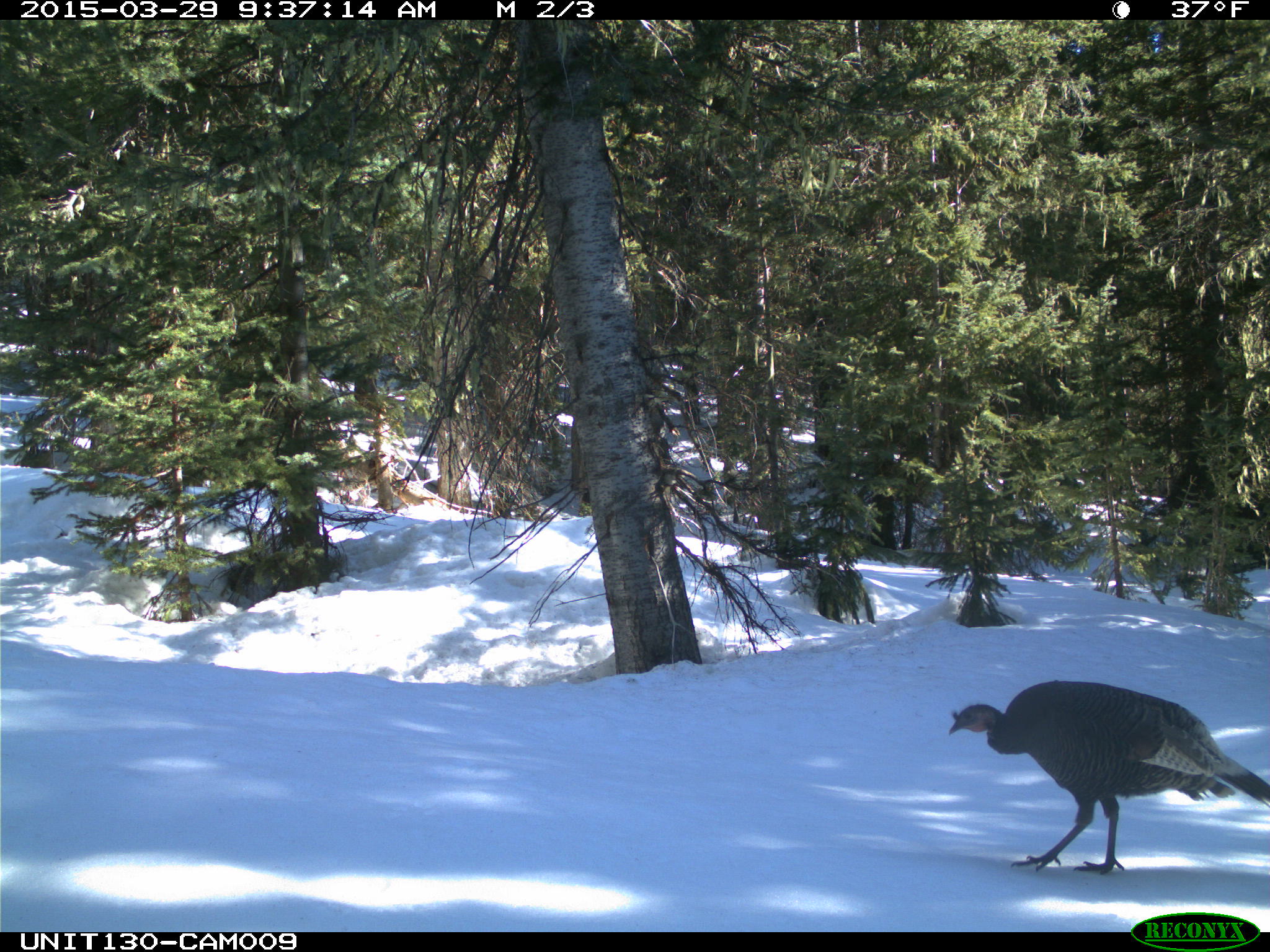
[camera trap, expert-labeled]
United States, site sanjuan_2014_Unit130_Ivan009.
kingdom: Animalia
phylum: Chordata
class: Aves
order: Galliformes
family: Phasianidae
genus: Meleagris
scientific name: Meleagris gallopavo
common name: wild turkey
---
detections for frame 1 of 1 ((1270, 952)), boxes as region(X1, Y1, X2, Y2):
animal: region(949, 680, 1269, 874)